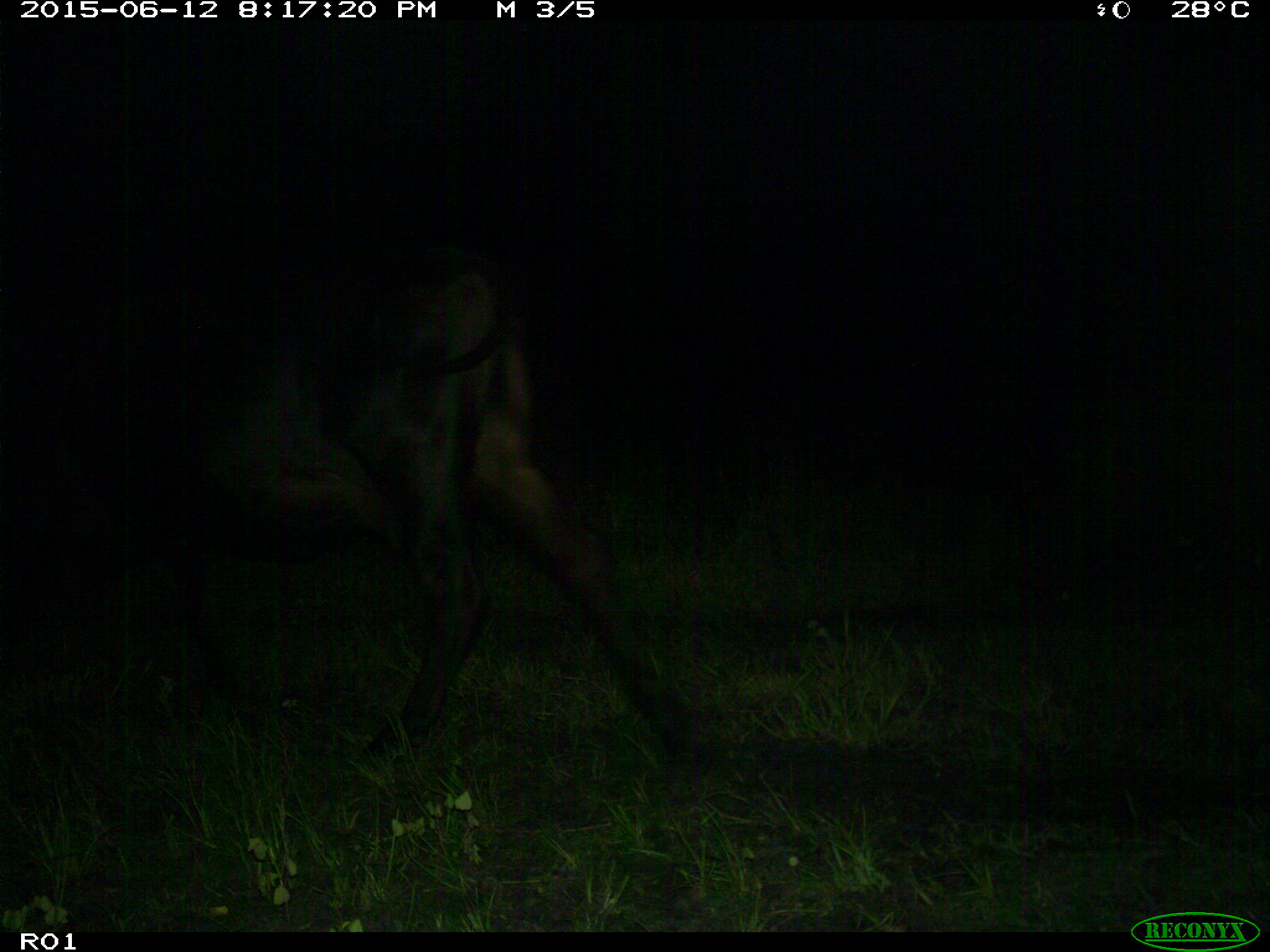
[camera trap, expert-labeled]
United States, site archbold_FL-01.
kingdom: Animalia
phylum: Chordata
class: Mammalia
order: Artiodactyla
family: Bovidae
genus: Bos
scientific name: Bos taurus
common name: domestic cow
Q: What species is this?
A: Bos taurus (domestic cow).